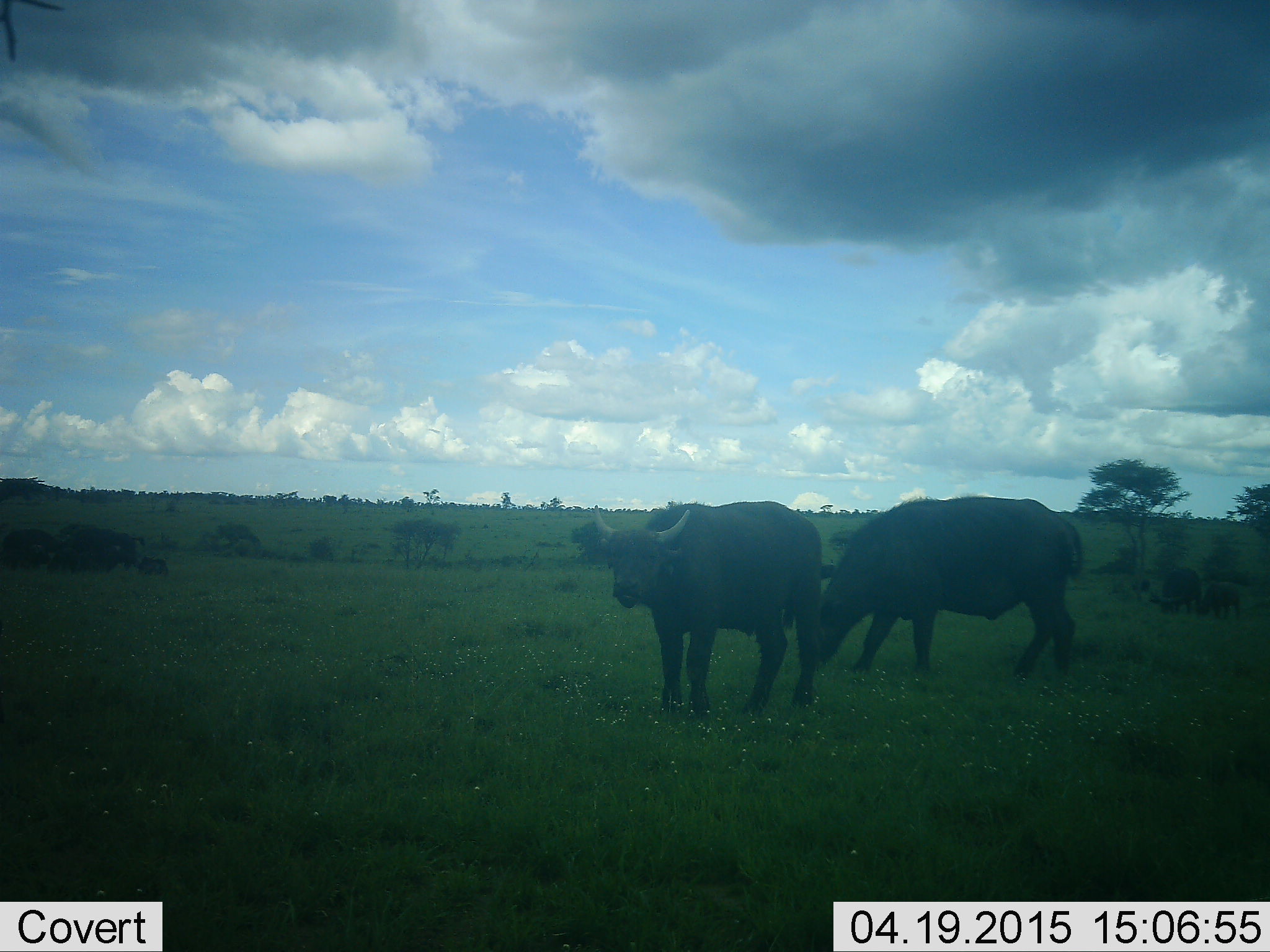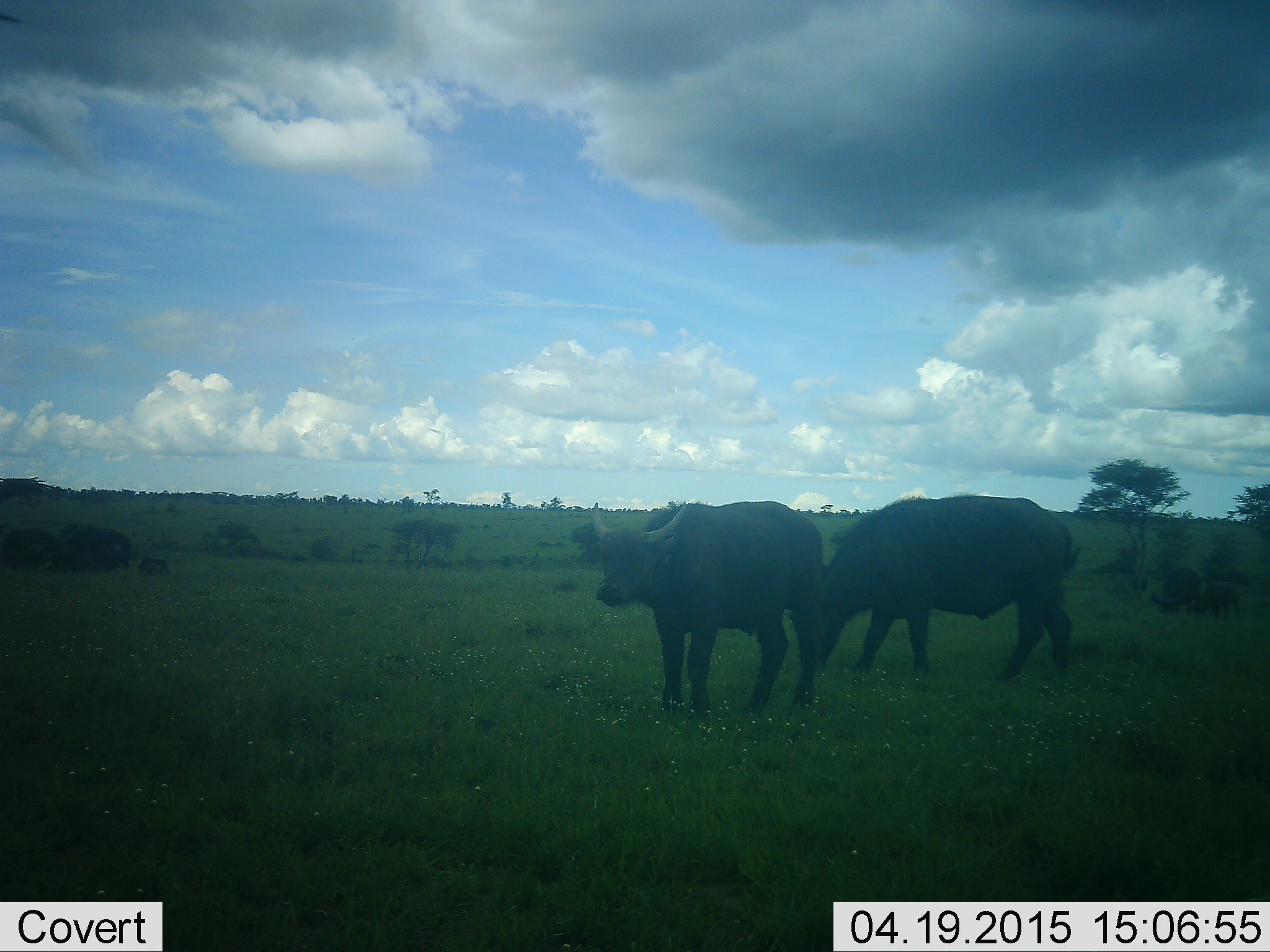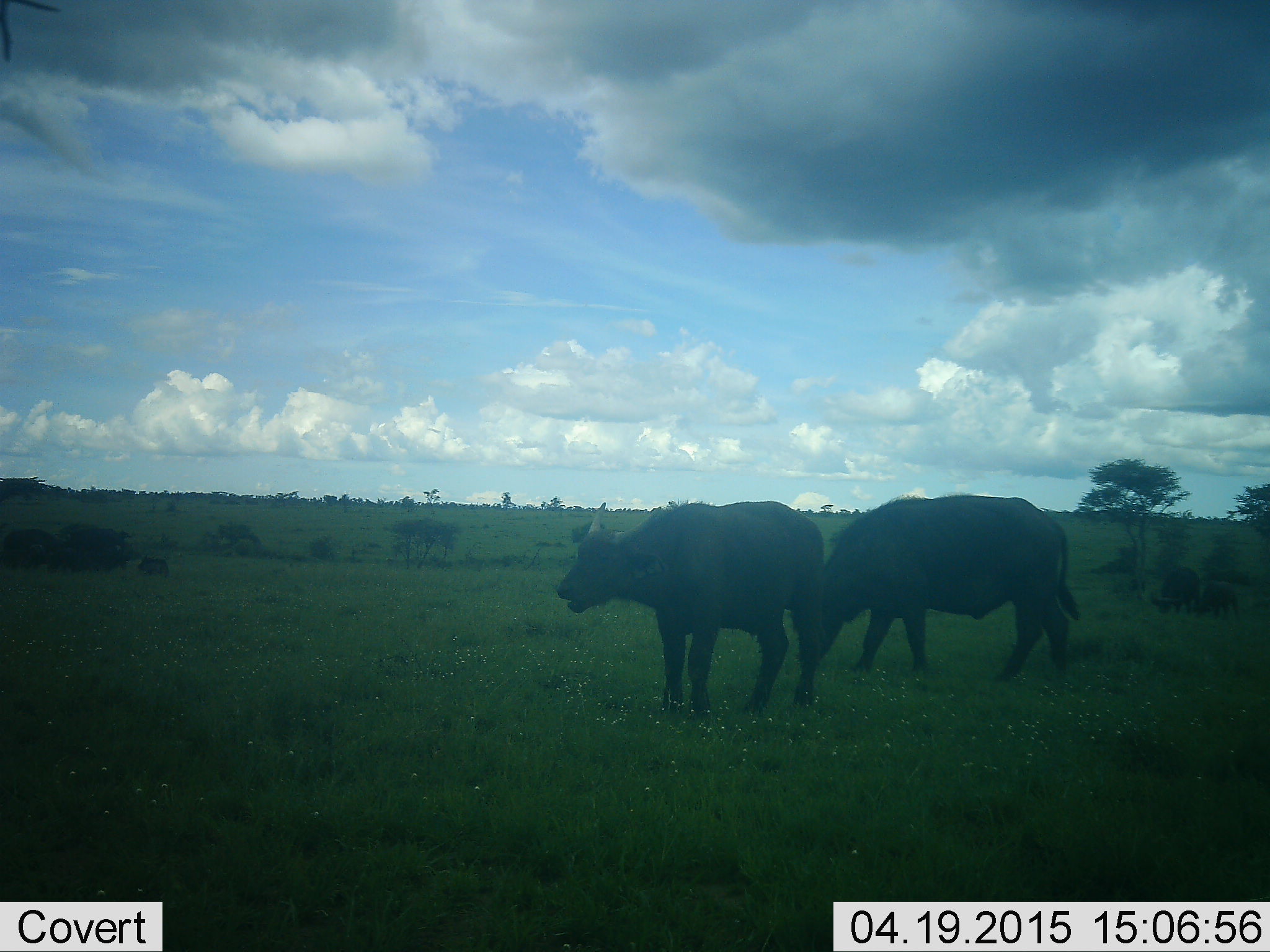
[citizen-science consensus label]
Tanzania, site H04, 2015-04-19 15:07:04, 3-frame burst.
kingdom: Animalia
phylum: Chordata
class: Mammalia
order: Artiodactyla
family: Bovidae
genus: Syncerus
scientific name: Syncerus caffer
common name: cape buffalo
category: buffalo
Buffalo (cape buffalo) (Syncerus caffer), count 2. Behavior (volunteer vote fractions): standing 100%, resting 10%, moving 0%, interacting 0%. Young present (vote fraction): 20%. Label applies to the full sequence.